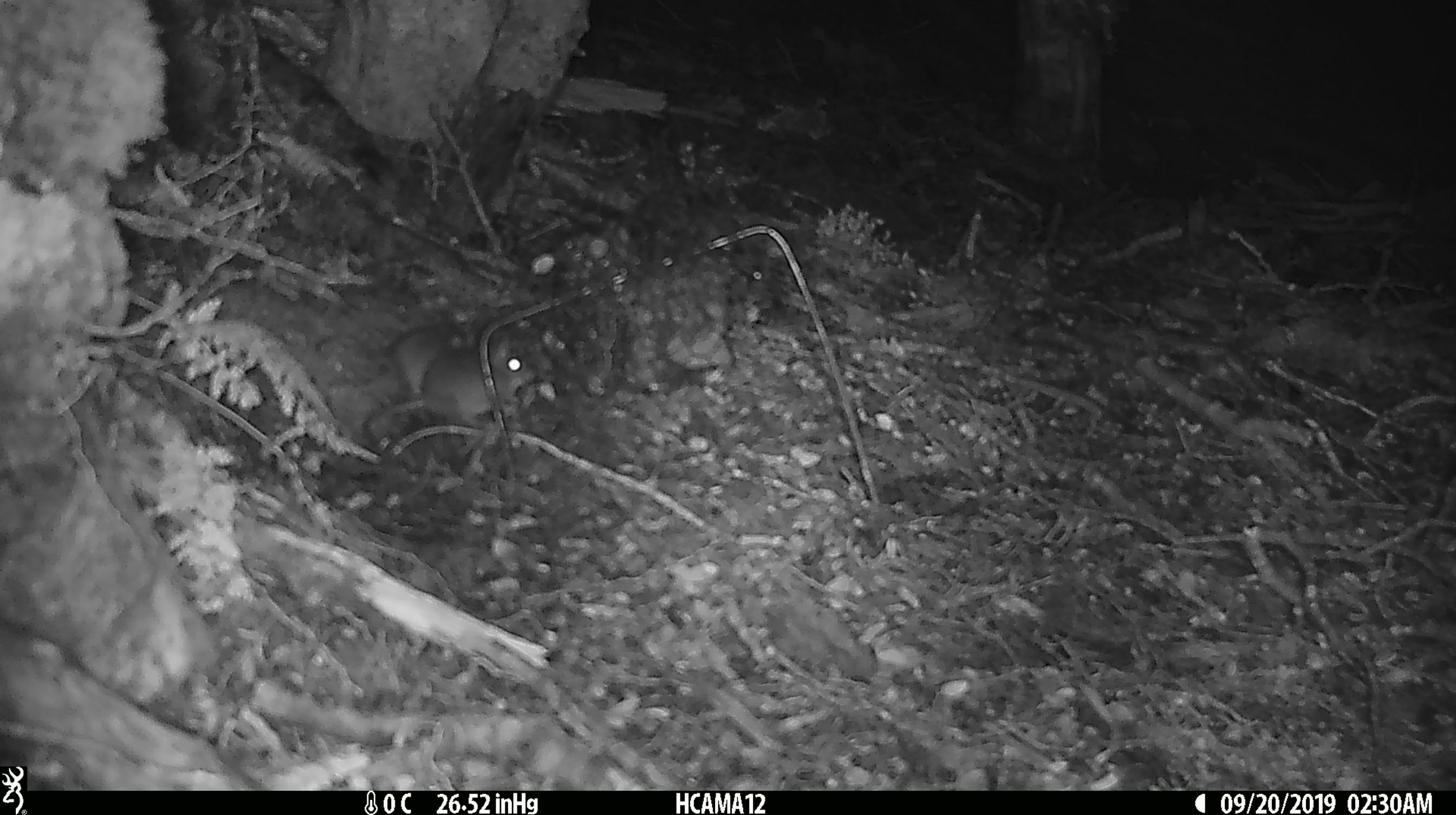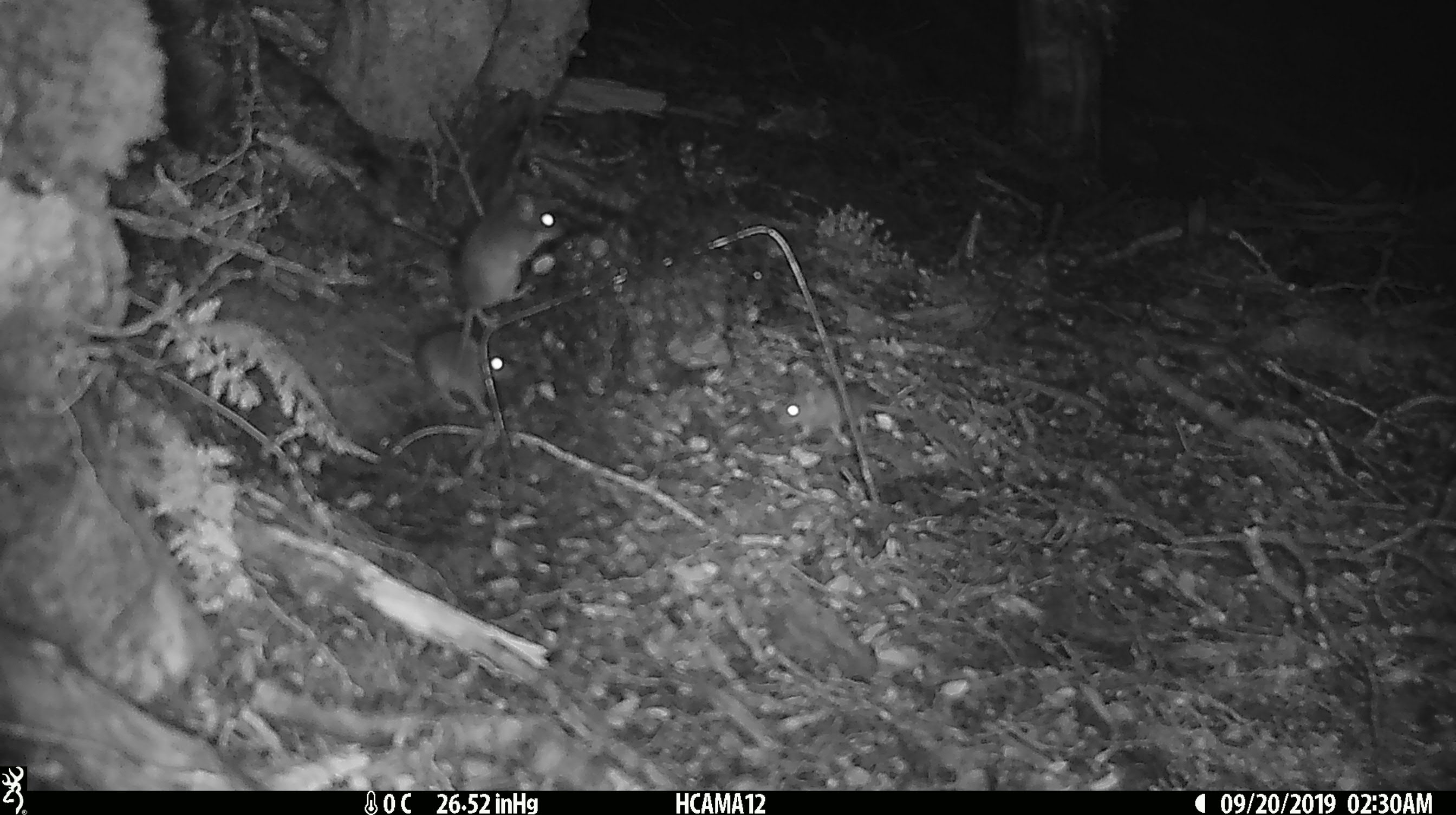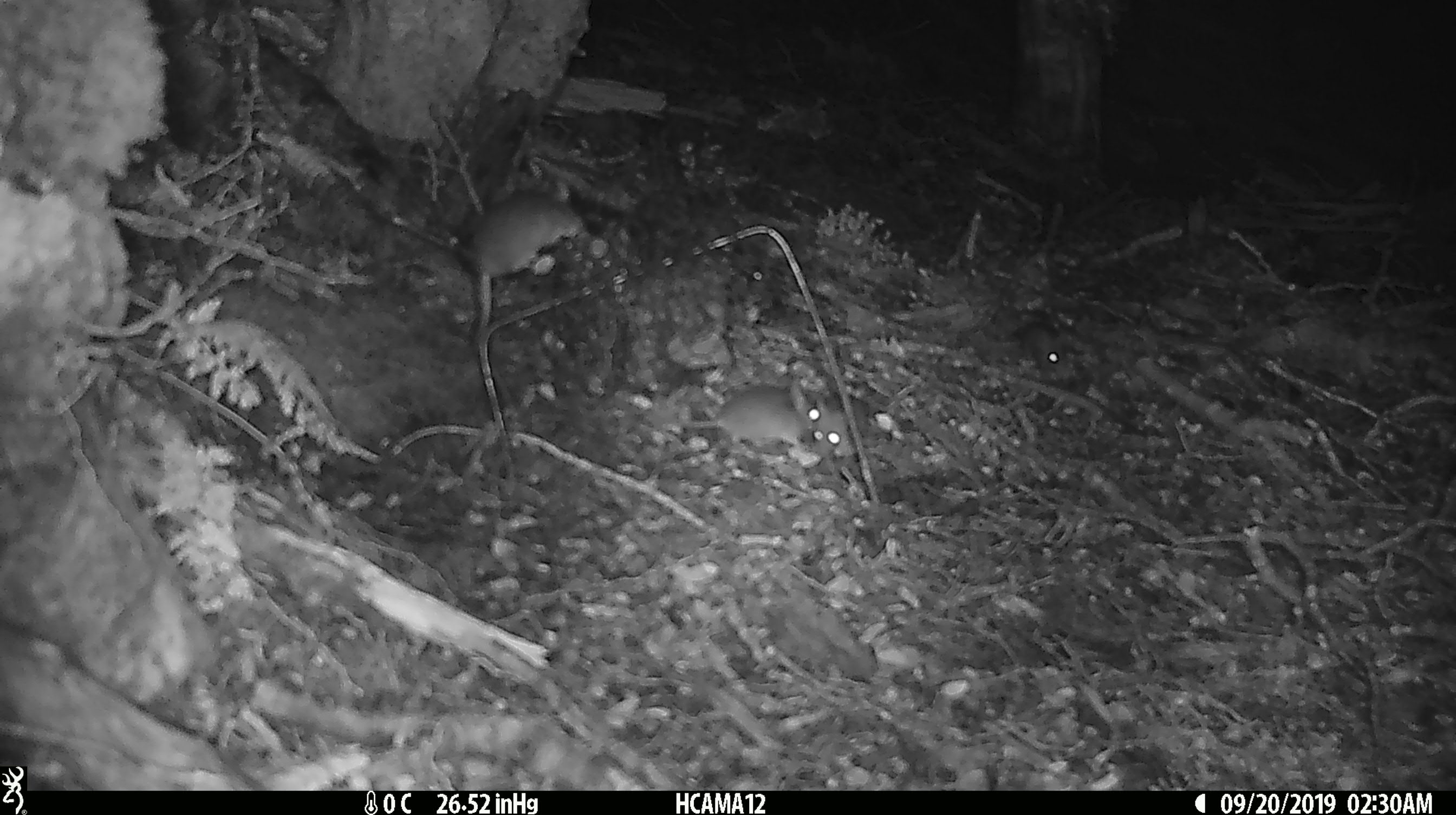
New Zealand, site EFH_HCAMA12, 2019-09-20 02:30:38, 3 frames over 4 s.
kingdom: Animalia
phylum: Chordata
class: Mammalia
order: Rodentia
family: Muridae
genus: Mus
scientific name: Mus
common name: mouse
Mouse (Mus).